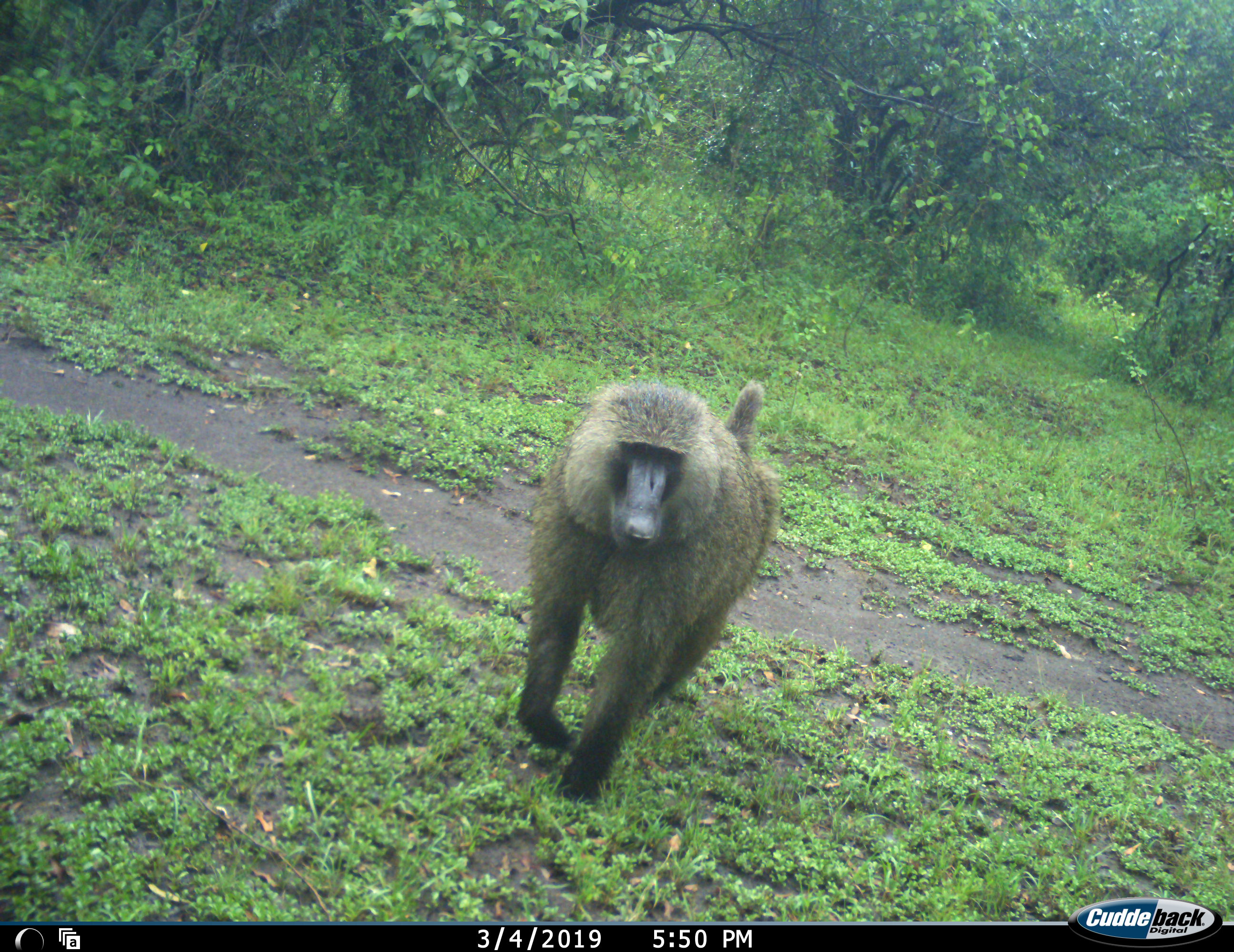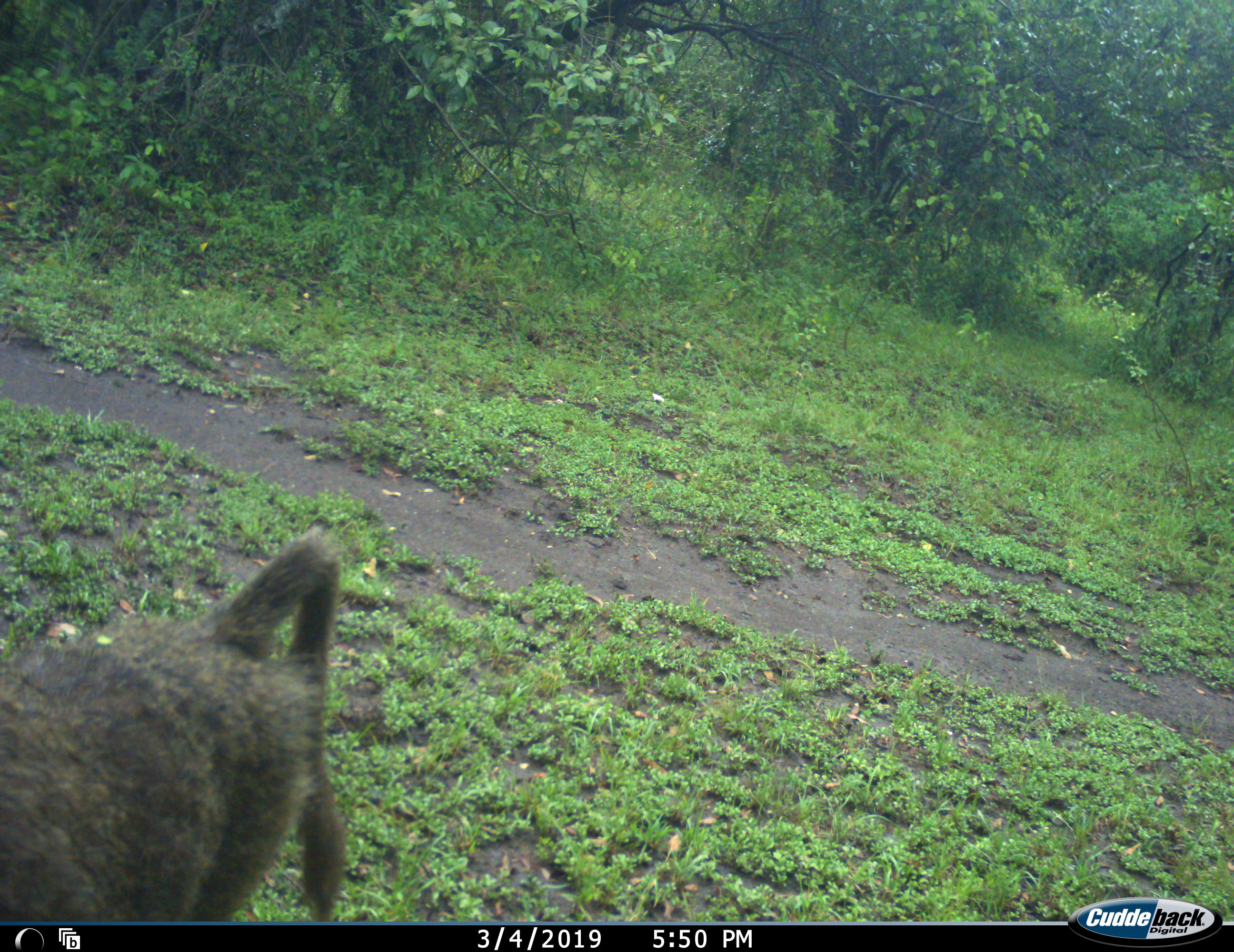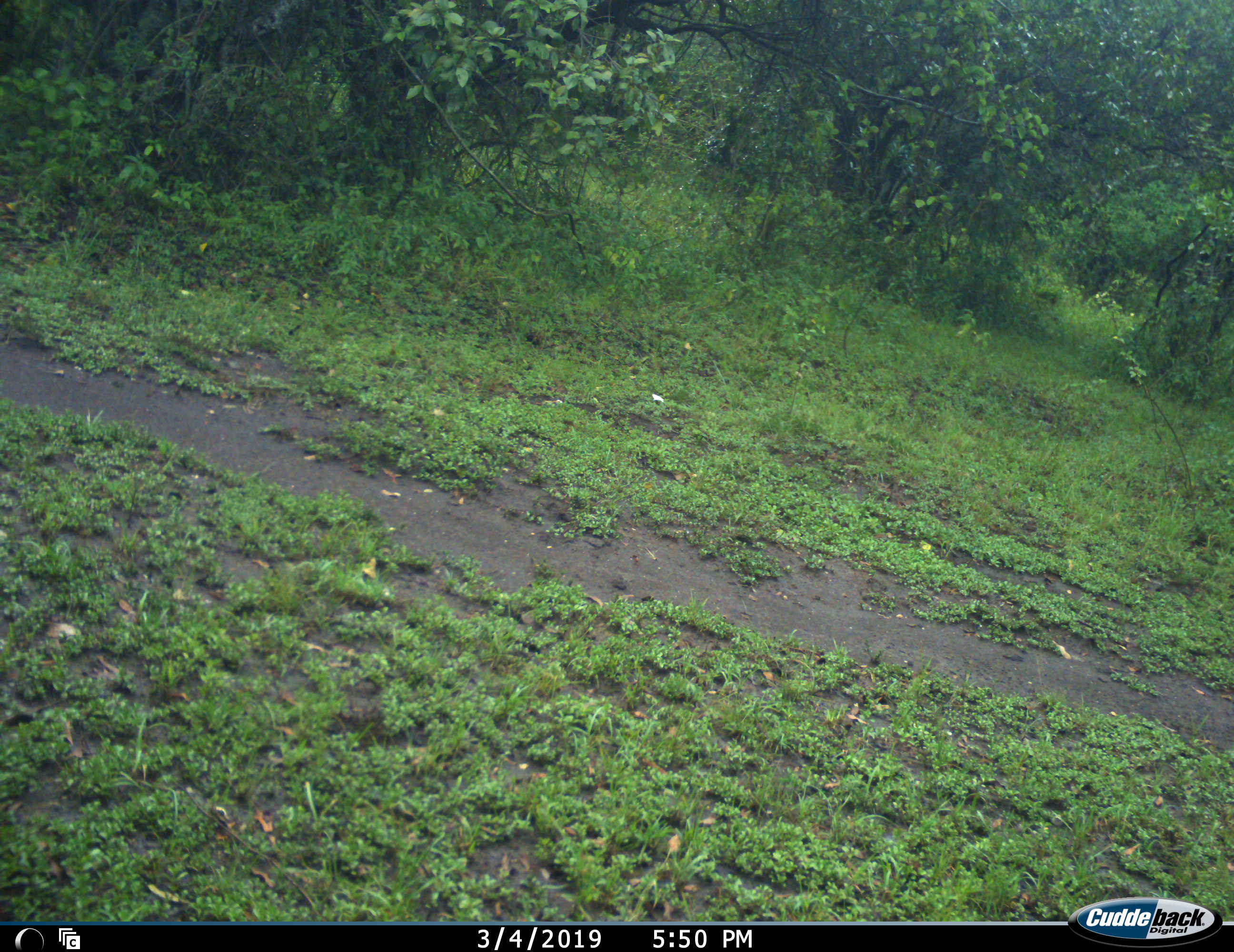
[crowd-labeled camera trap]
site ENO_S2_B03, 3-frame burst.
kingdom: Animalia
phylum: Chordata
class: Mammalia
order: Primates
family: Cercopithecidae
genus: Papio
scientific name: Papio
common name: baboon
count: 1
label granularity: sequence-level